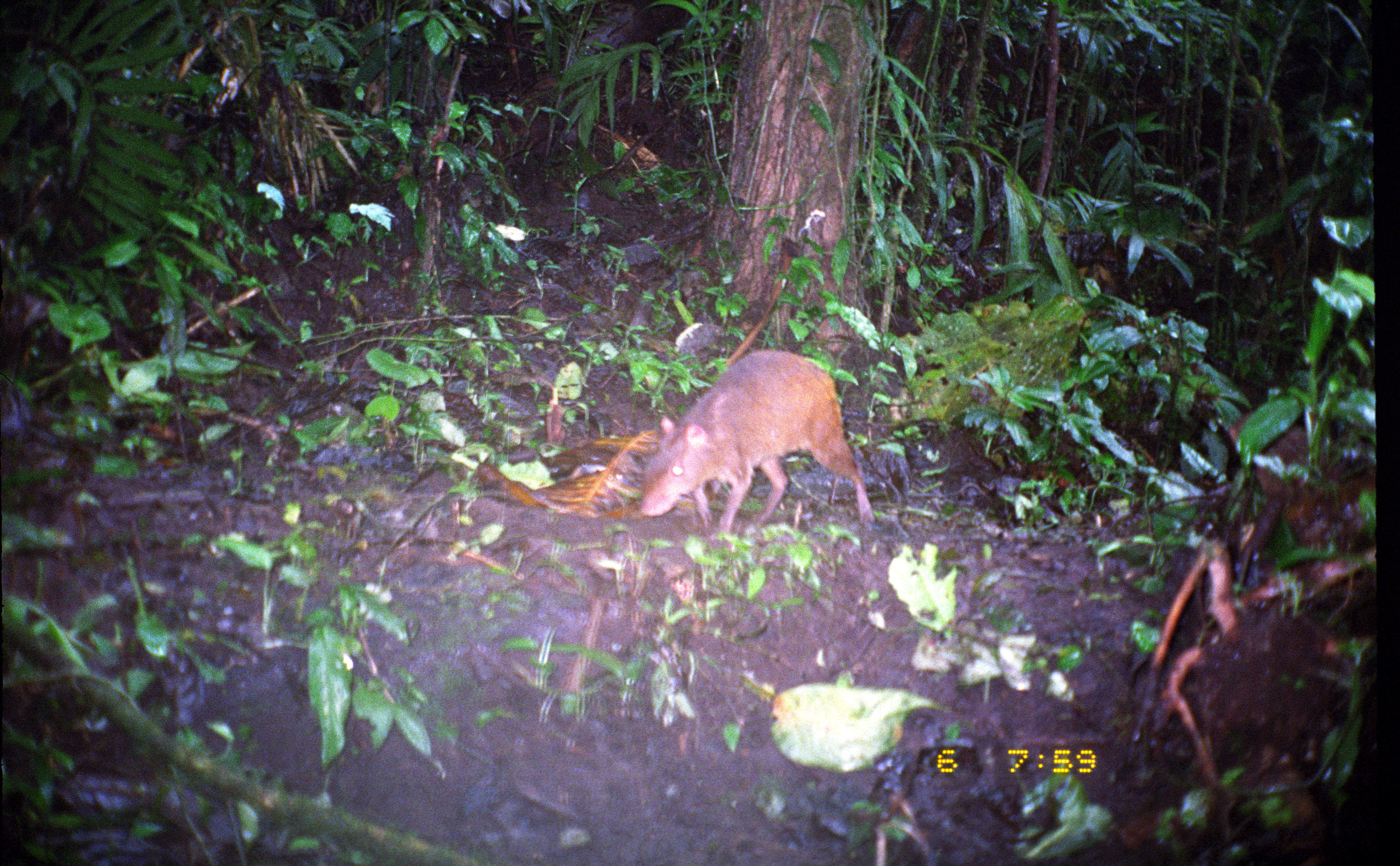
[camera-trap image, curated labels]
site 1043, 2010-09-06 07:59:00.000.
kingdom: Animalia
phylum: Chordata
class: Mammalia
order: Rodentia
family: Dasyproctidae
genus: Dasyprocta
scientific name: Dasyprocta punctata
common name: central american agouti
Dasyprocta punctata (central american agouti).